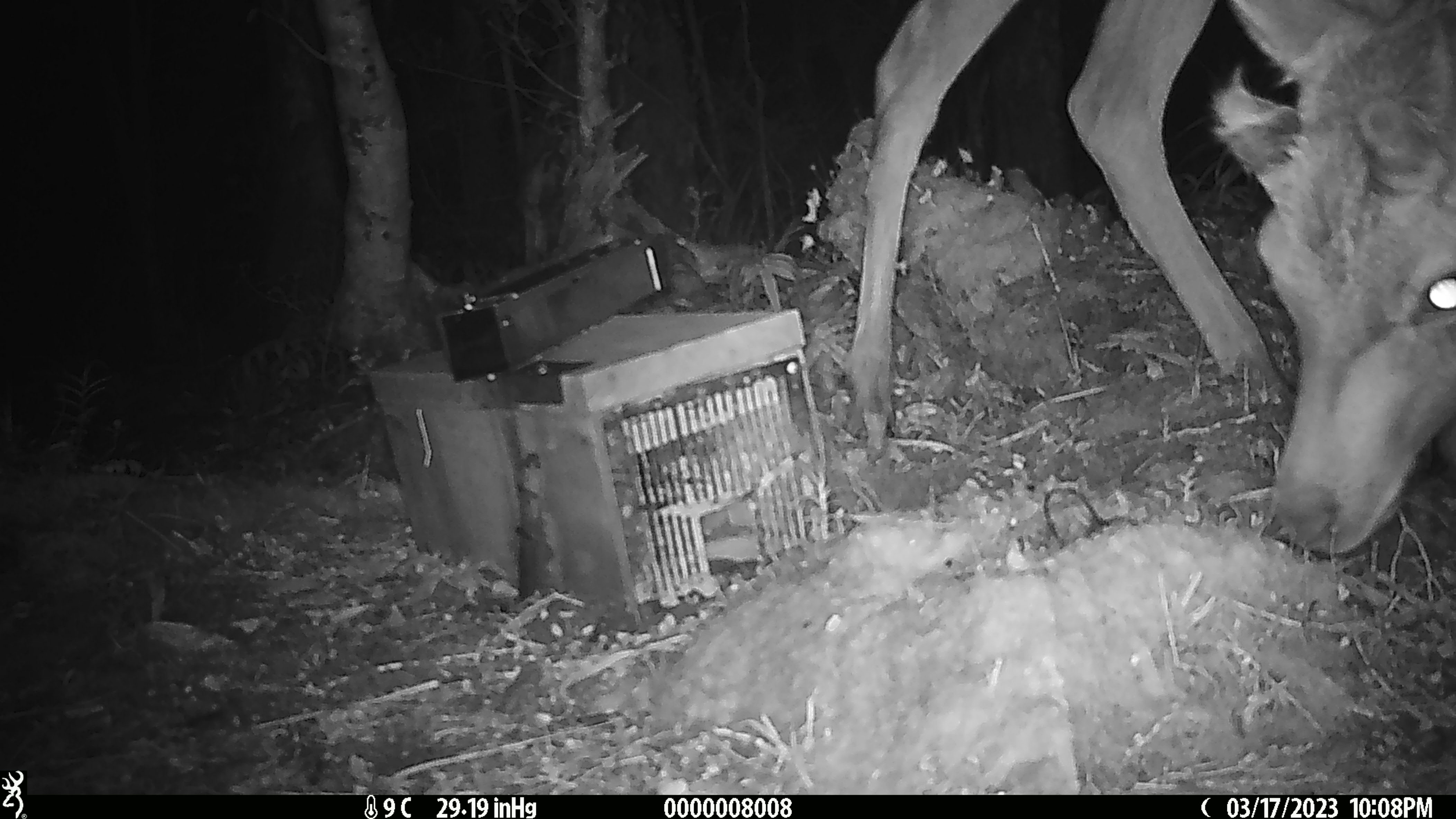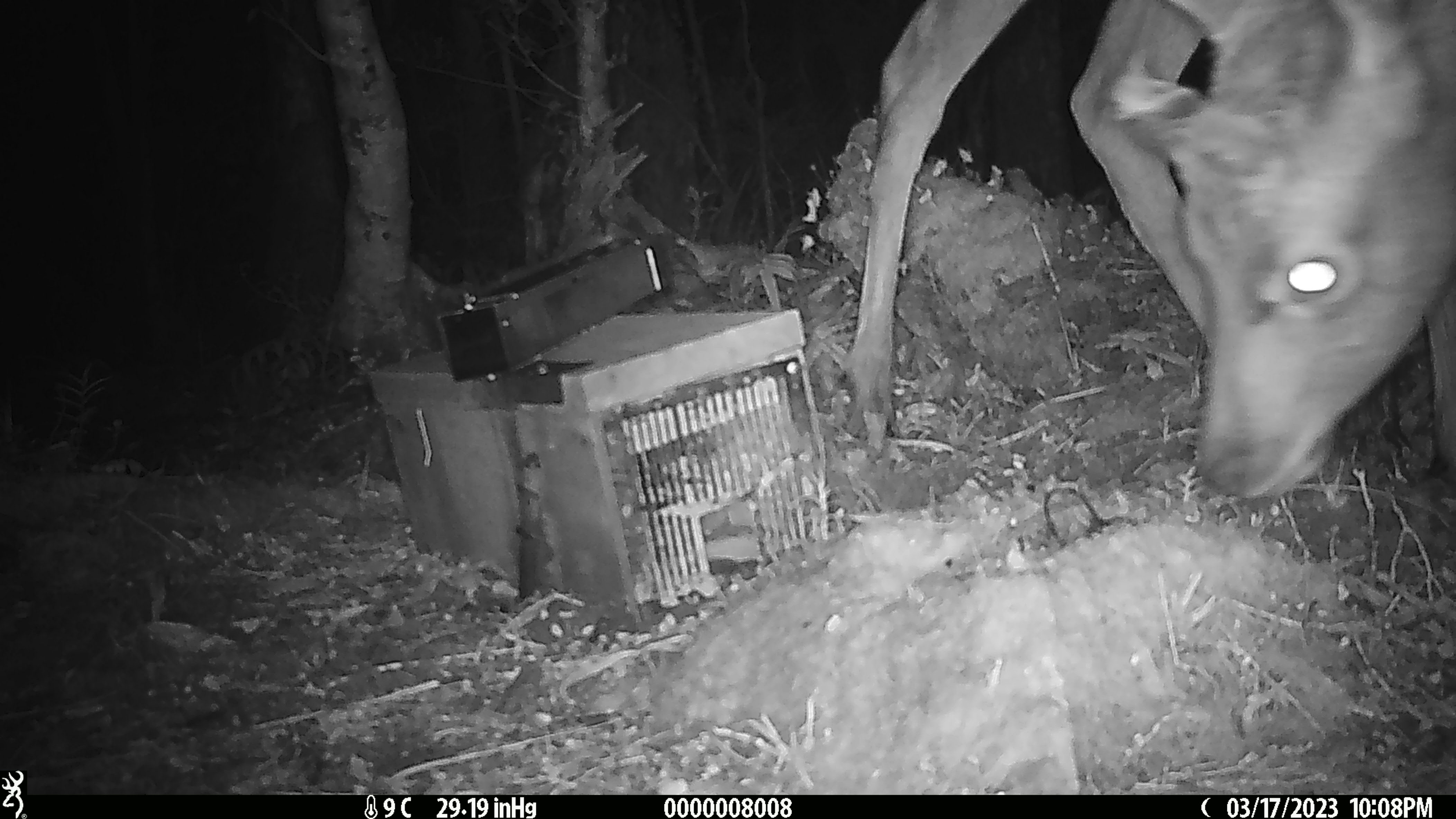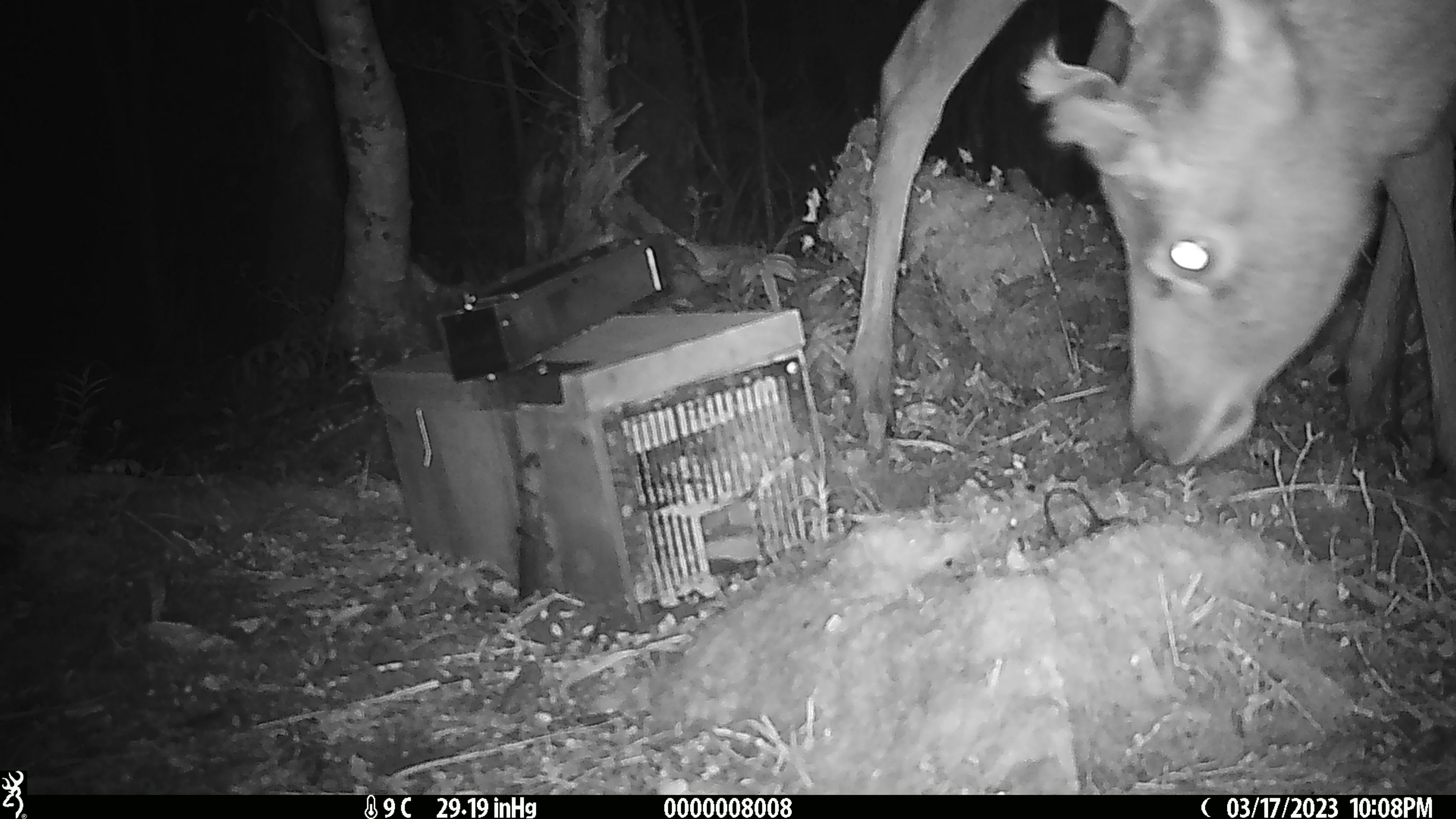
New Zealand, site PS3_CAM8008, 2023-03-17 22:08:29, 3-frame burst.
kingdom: Animalia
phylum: Chordata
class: Mammalia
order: Artiodactyla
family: Cervidae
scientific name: Cervidae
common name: deer